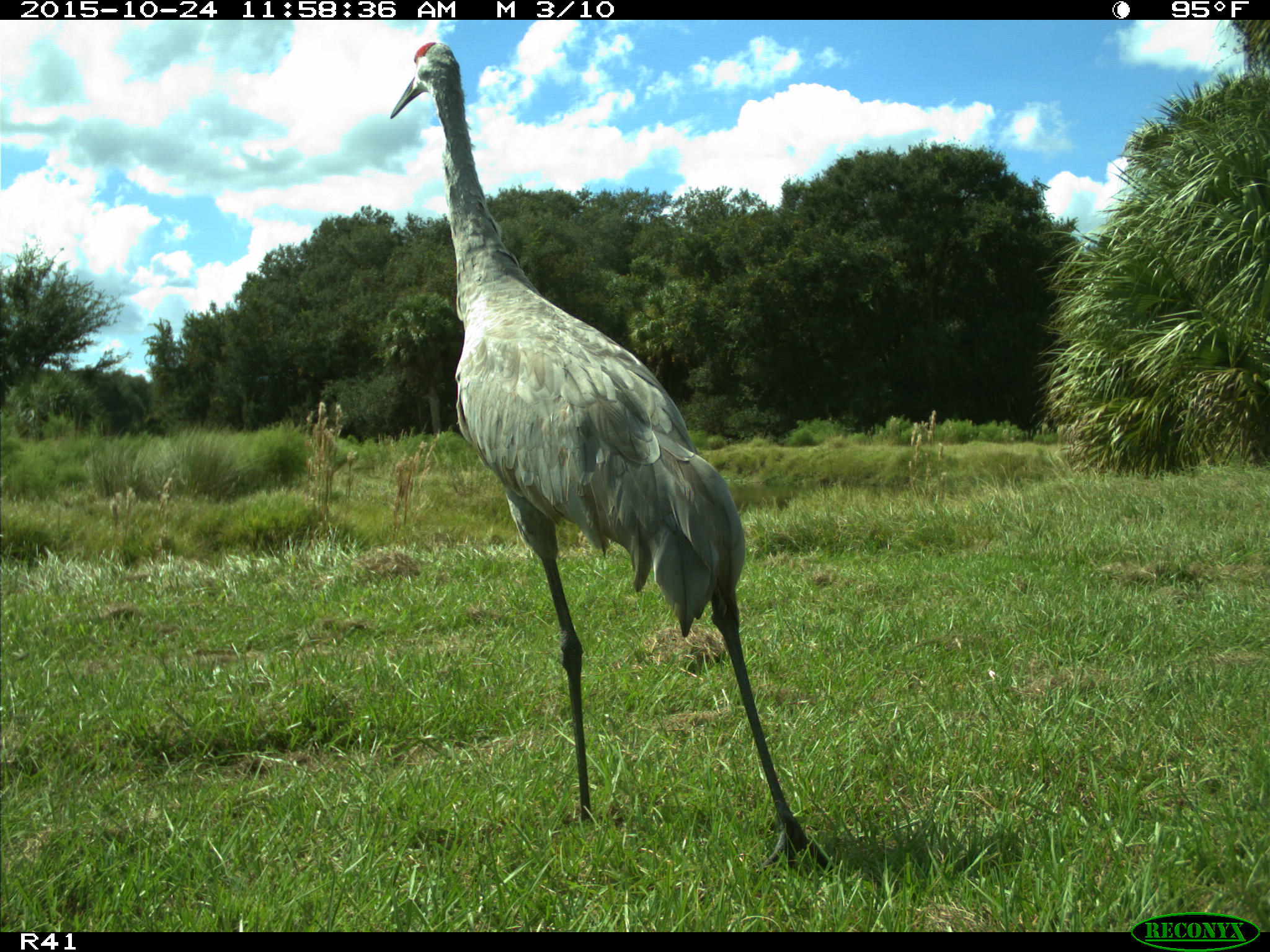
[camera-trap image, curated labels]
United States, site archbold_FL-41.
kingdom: Animalia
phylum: Chordata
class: Aves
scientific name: Aves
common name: birds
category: unidentified bird